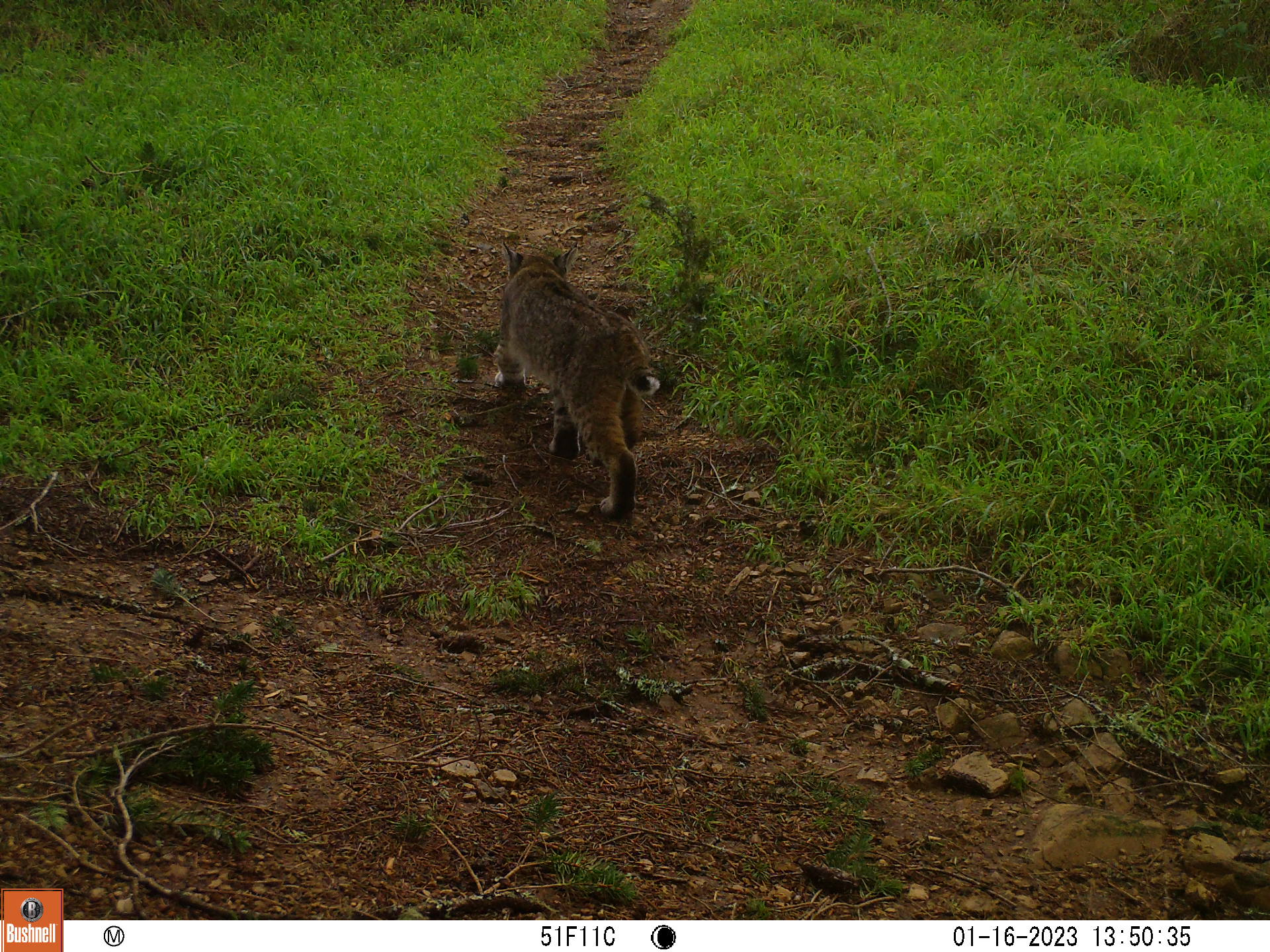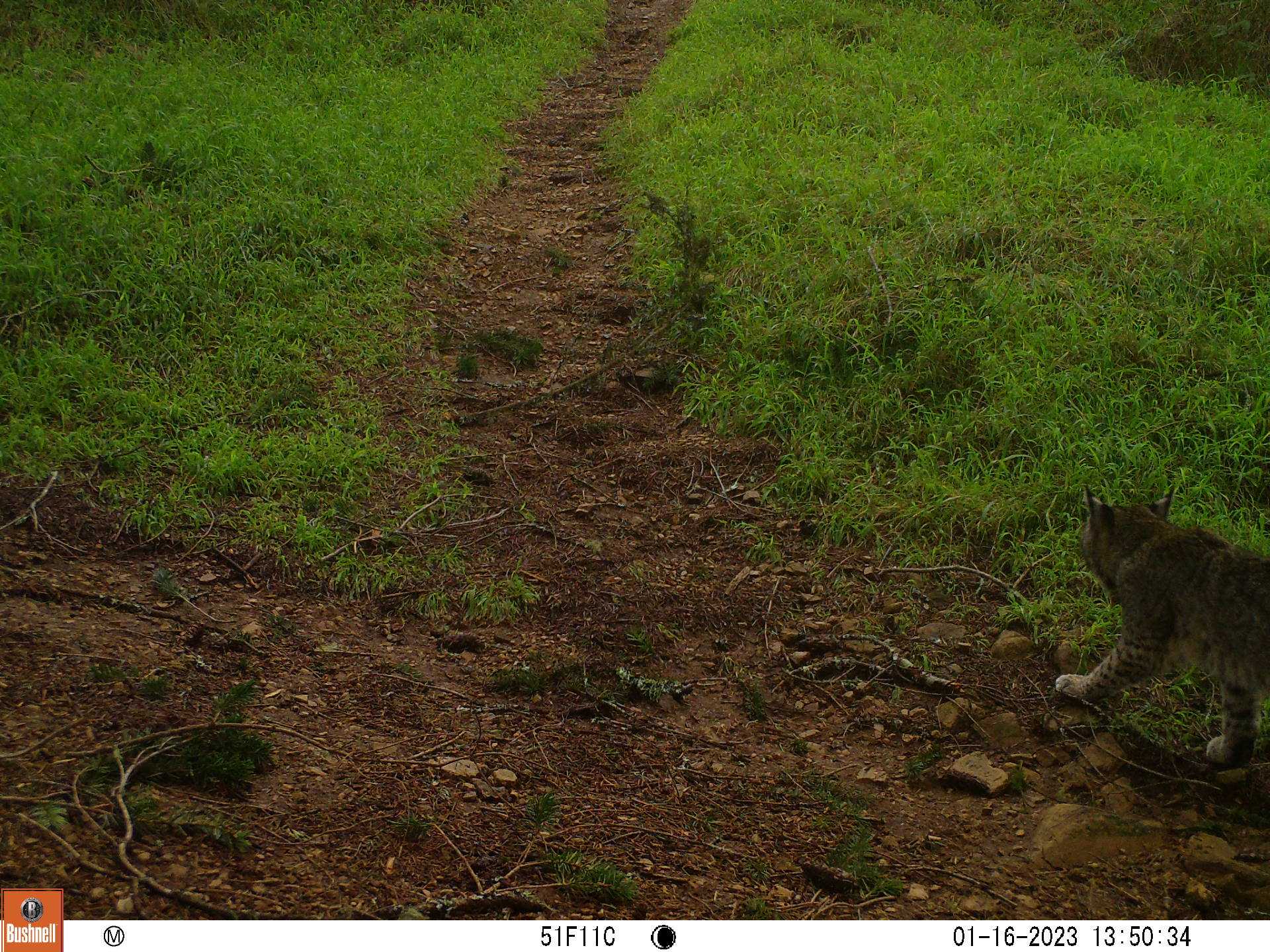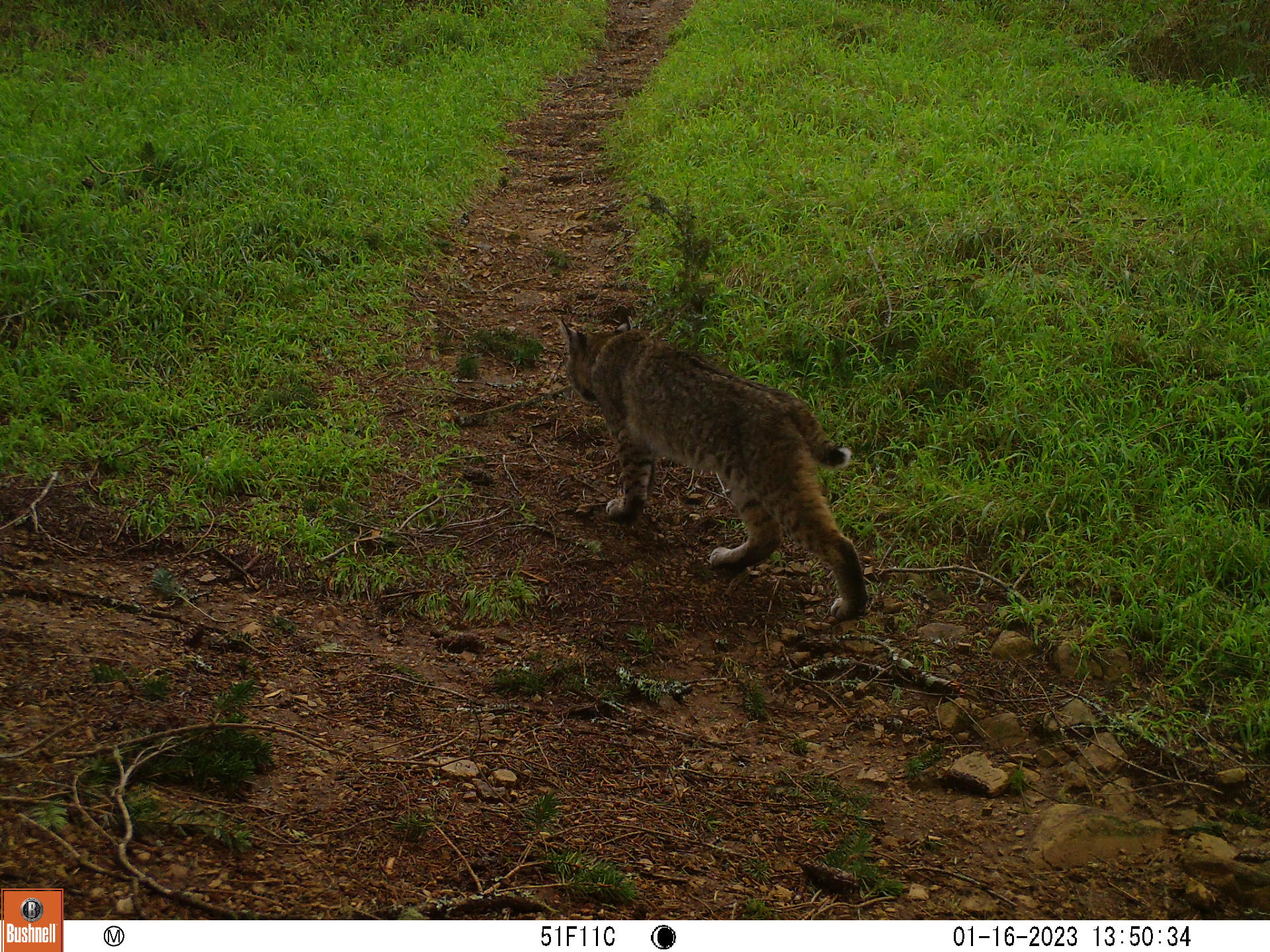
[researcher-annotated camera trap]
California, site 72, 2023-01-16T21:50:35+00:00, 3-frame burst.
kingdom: Animalia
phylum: Chordata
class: Mammalia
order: Carnivora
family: Felidae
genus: Lynx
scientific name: Lynx rufus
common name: bobcat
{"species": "bobcat (Lynx rufus)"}